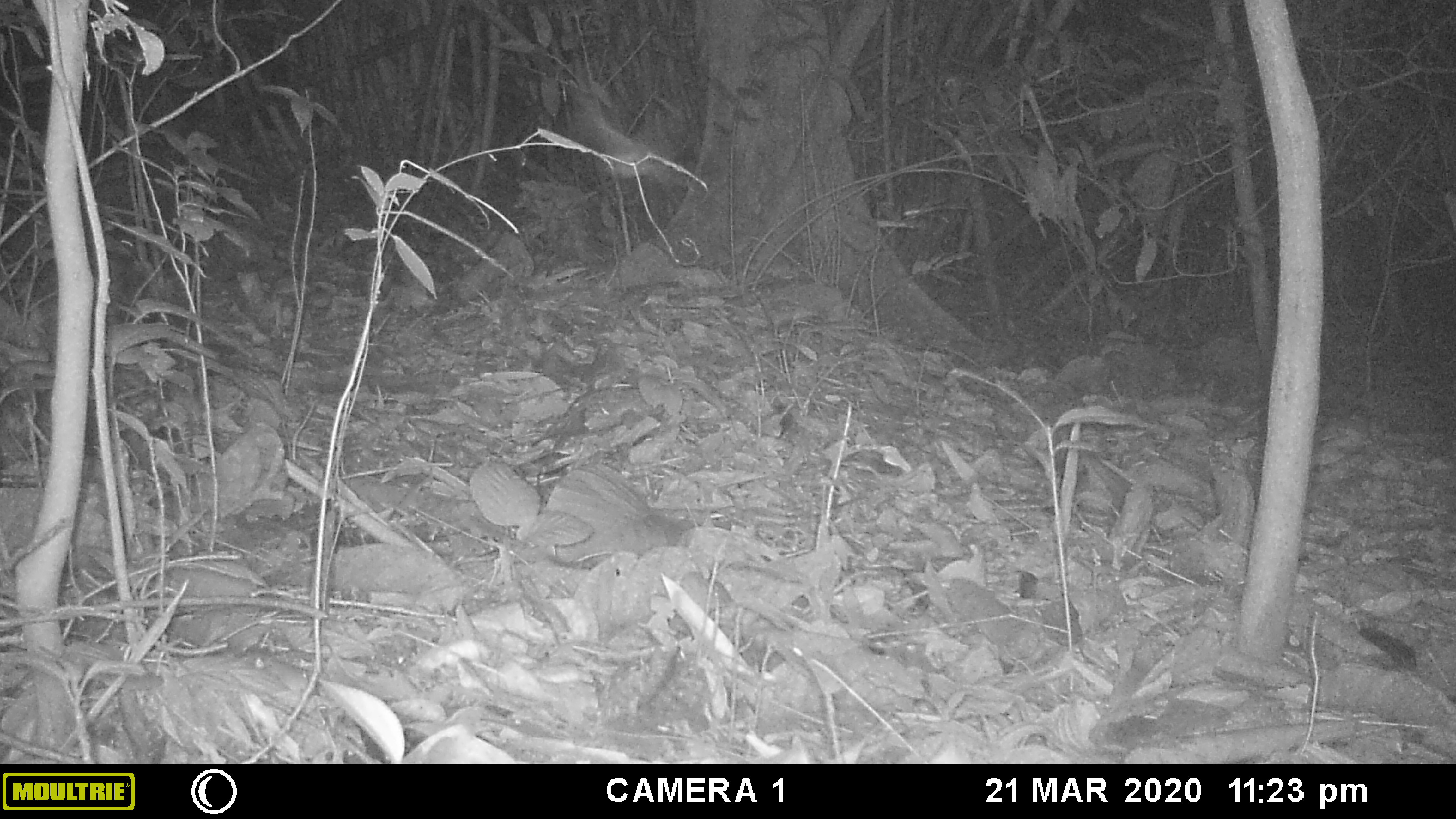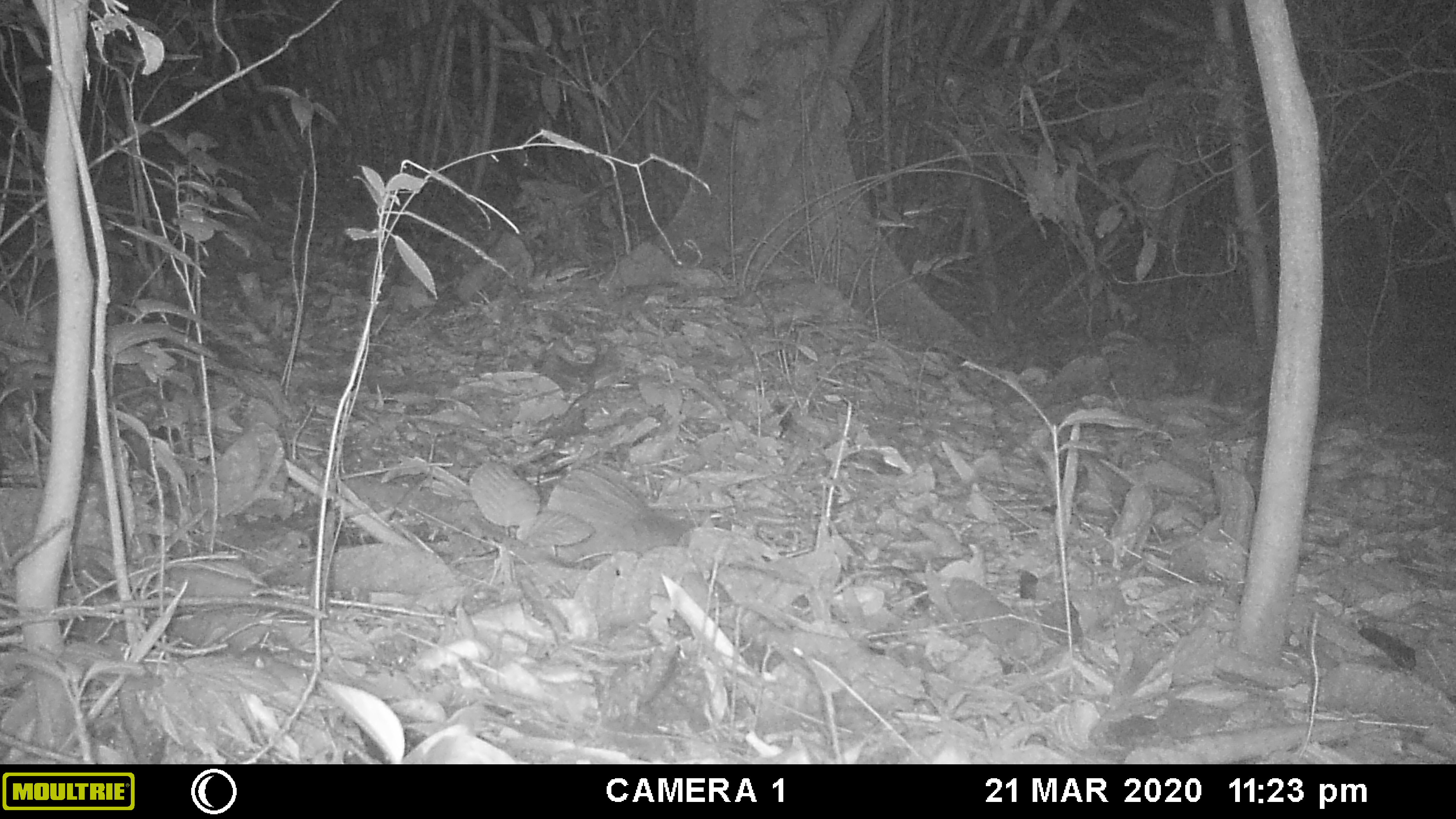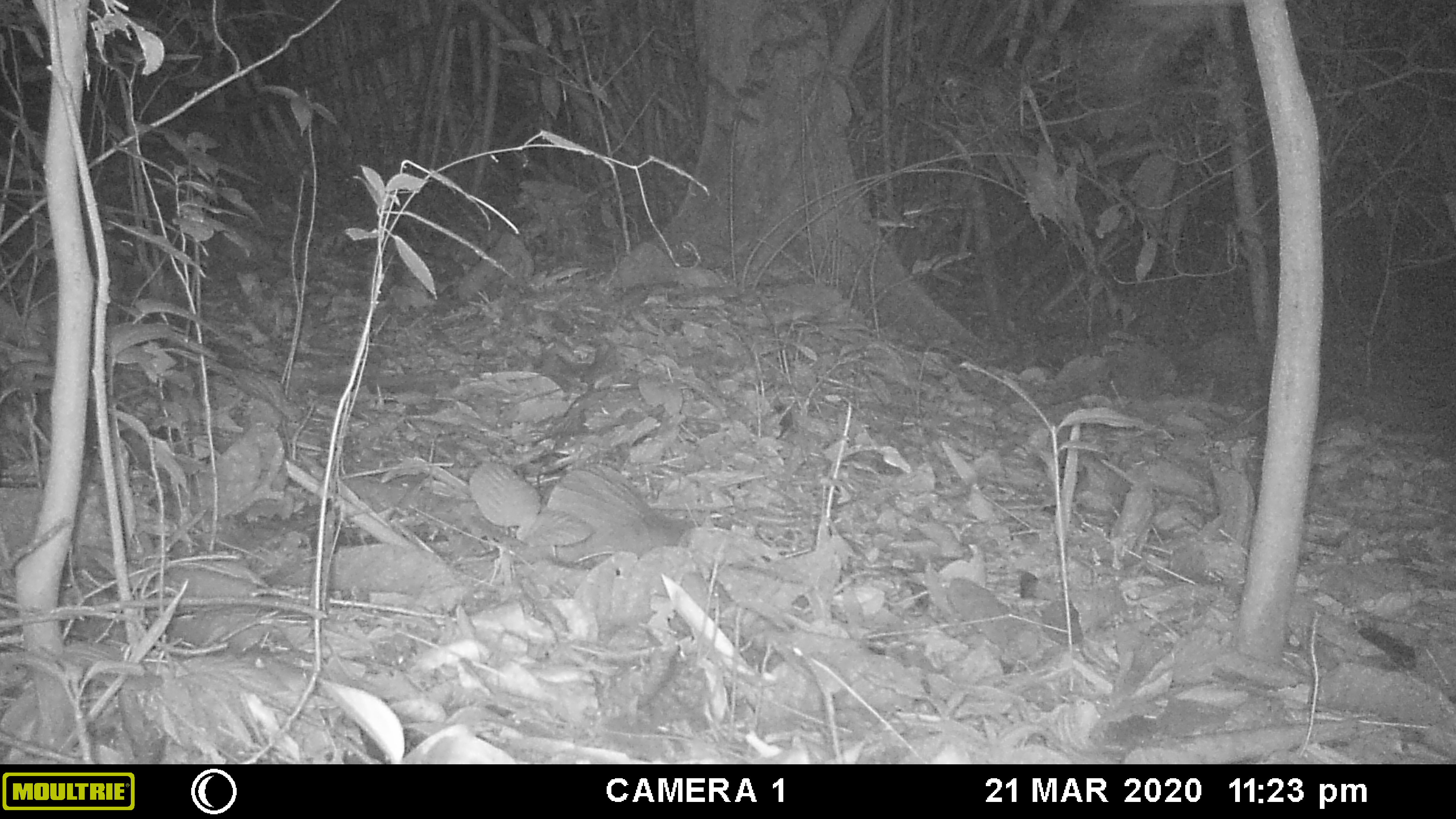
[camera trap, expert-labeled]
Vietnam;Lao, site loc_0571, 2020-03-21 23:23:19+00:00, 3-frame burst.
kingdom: Animalia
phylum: Arthropoda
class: Insecta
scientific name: Insecta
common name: insect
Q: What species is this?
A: Insect (Insecta).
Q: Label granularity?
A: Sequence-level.